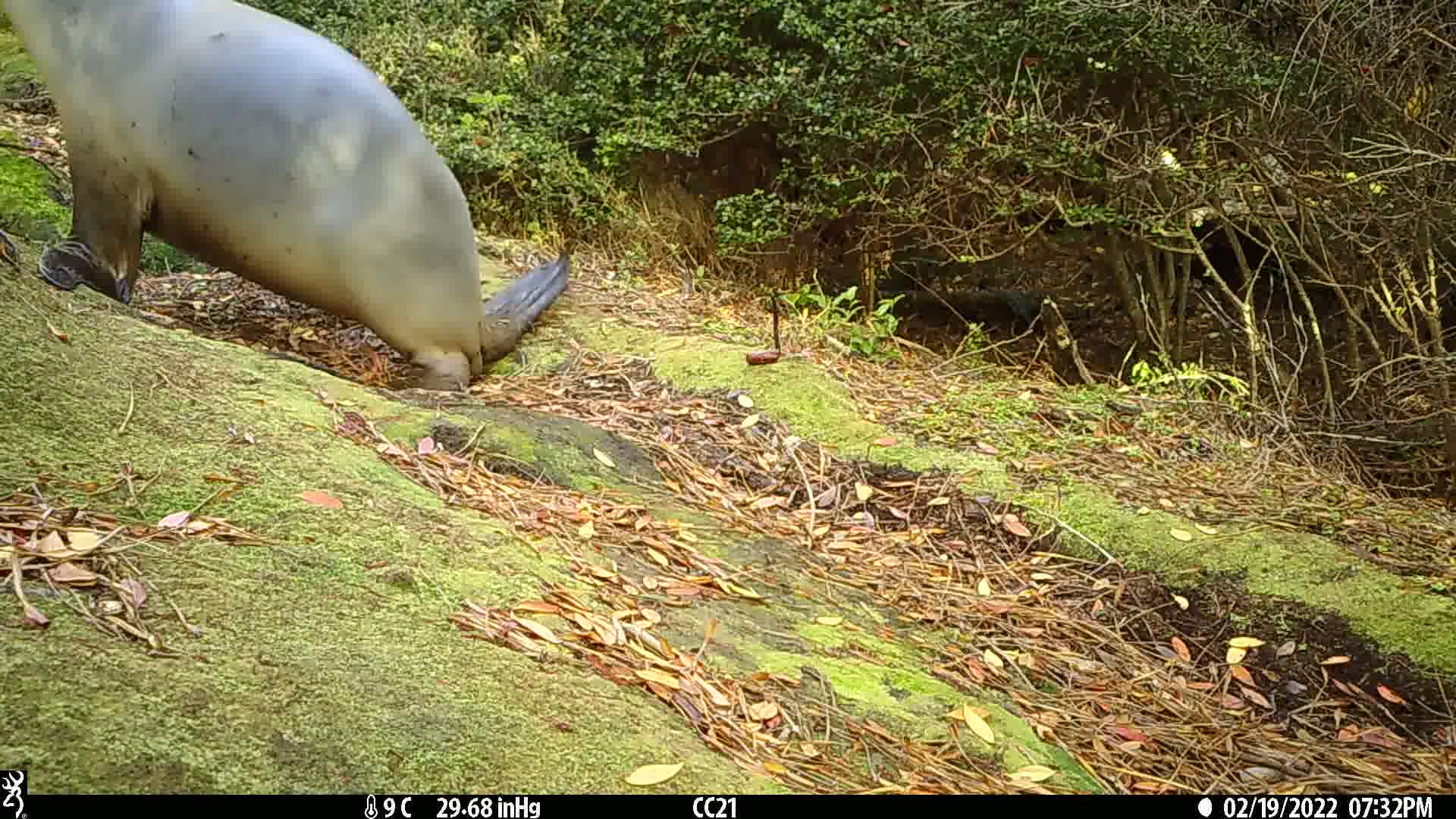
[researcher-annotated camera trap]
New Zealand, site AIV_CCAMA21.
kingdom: Animalia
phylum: Chordata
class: Mammalia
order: Carnivora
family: Otariidae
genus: Phocarctos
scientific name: Phocarctos hookeri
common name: new zealand sea lion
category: sealion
Sealion (new zealand sea lion) (Phocarctos hookeri).